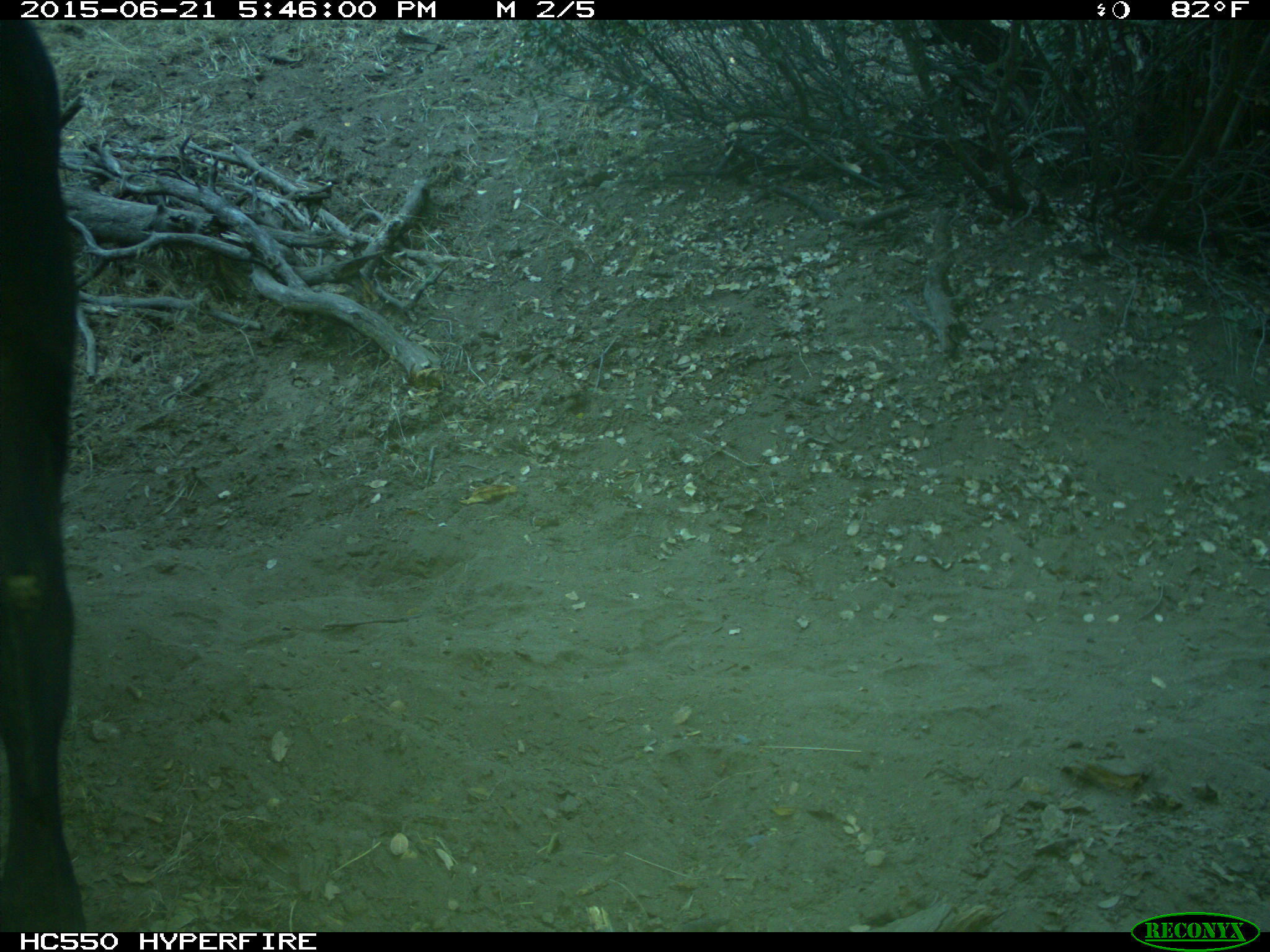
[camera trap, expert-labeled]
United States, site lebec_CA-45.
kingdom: Animalia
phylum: Chordata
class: Mammalia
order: Artiodactyla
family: Bovidae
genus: Bos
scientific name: Bos taurus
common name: domestic cow